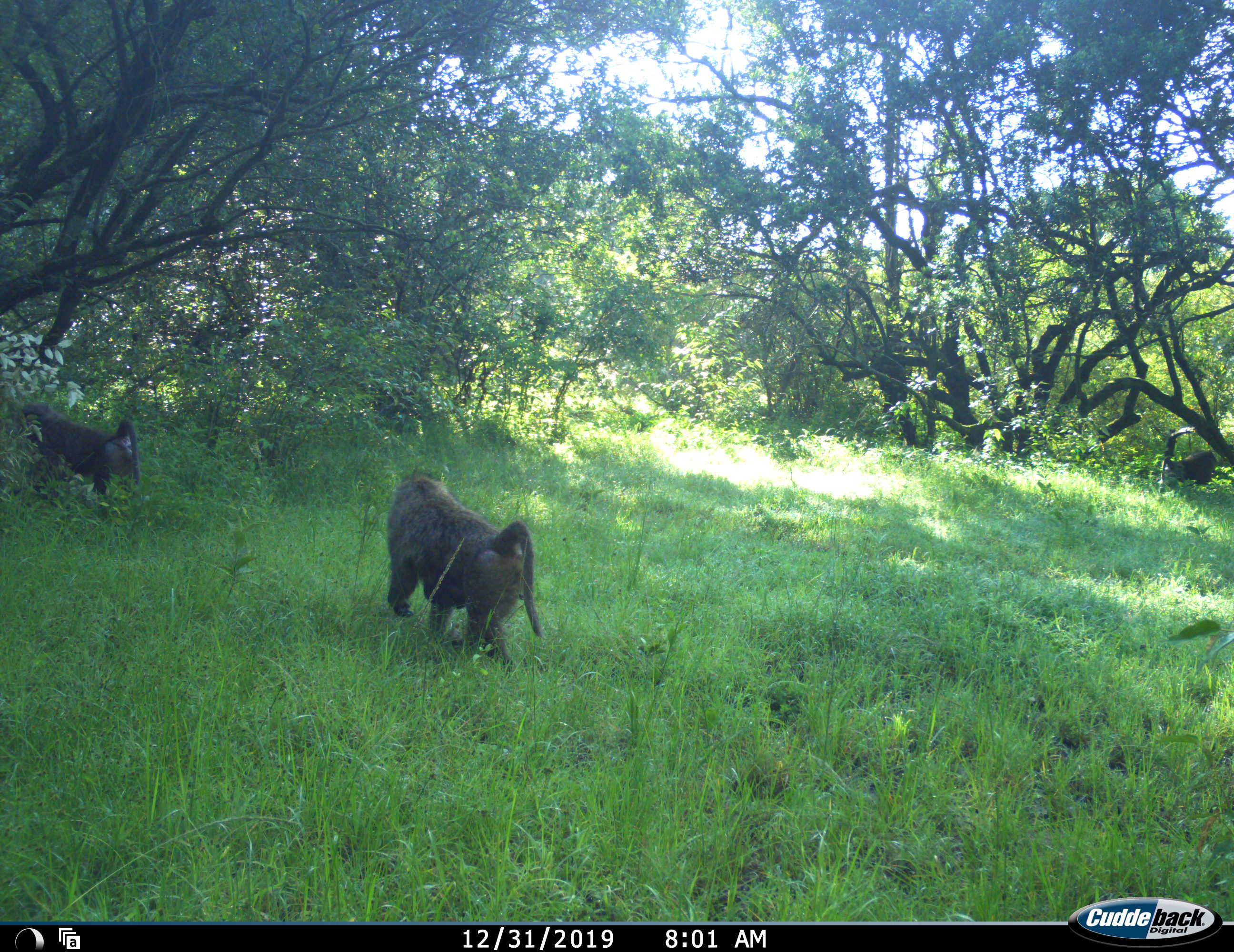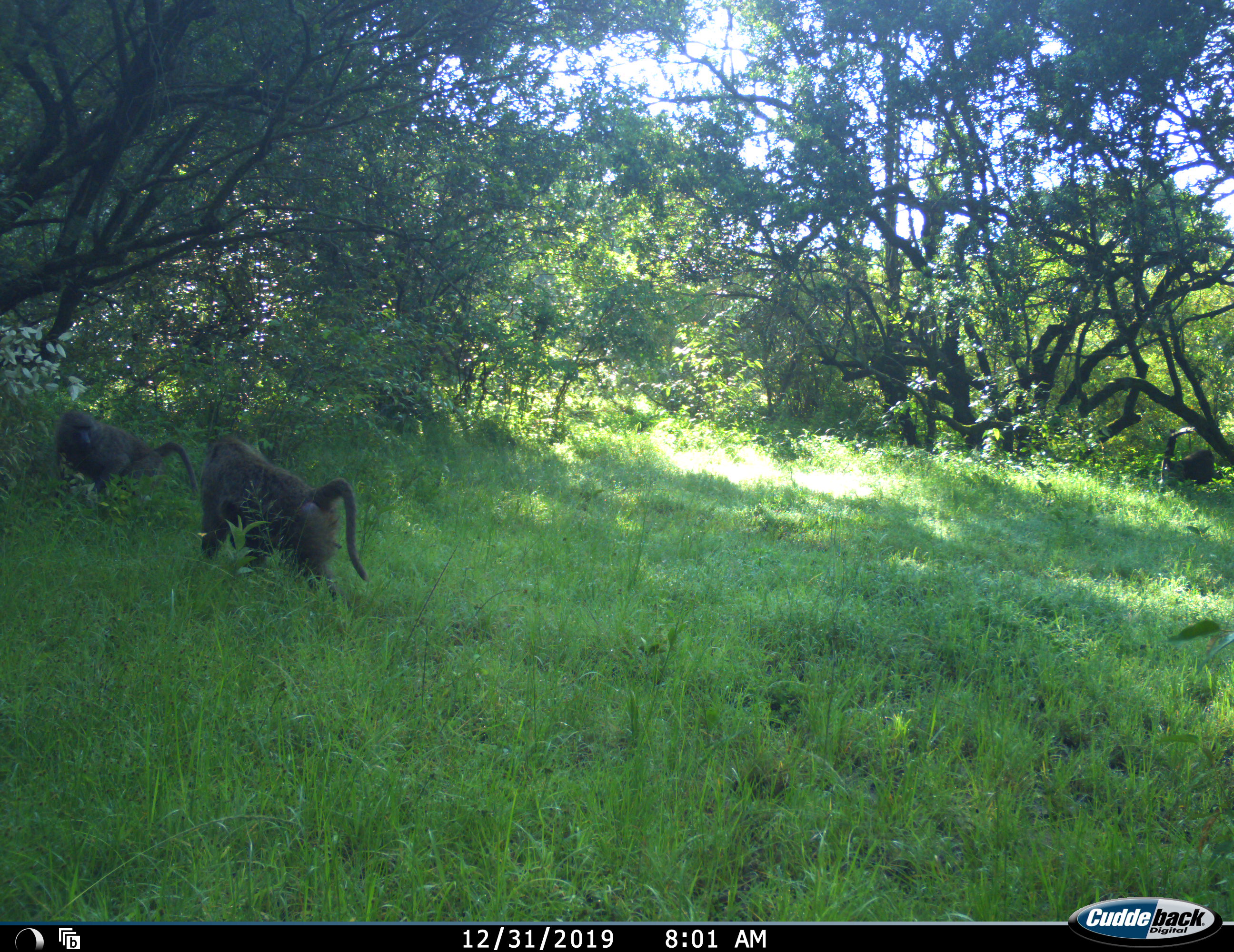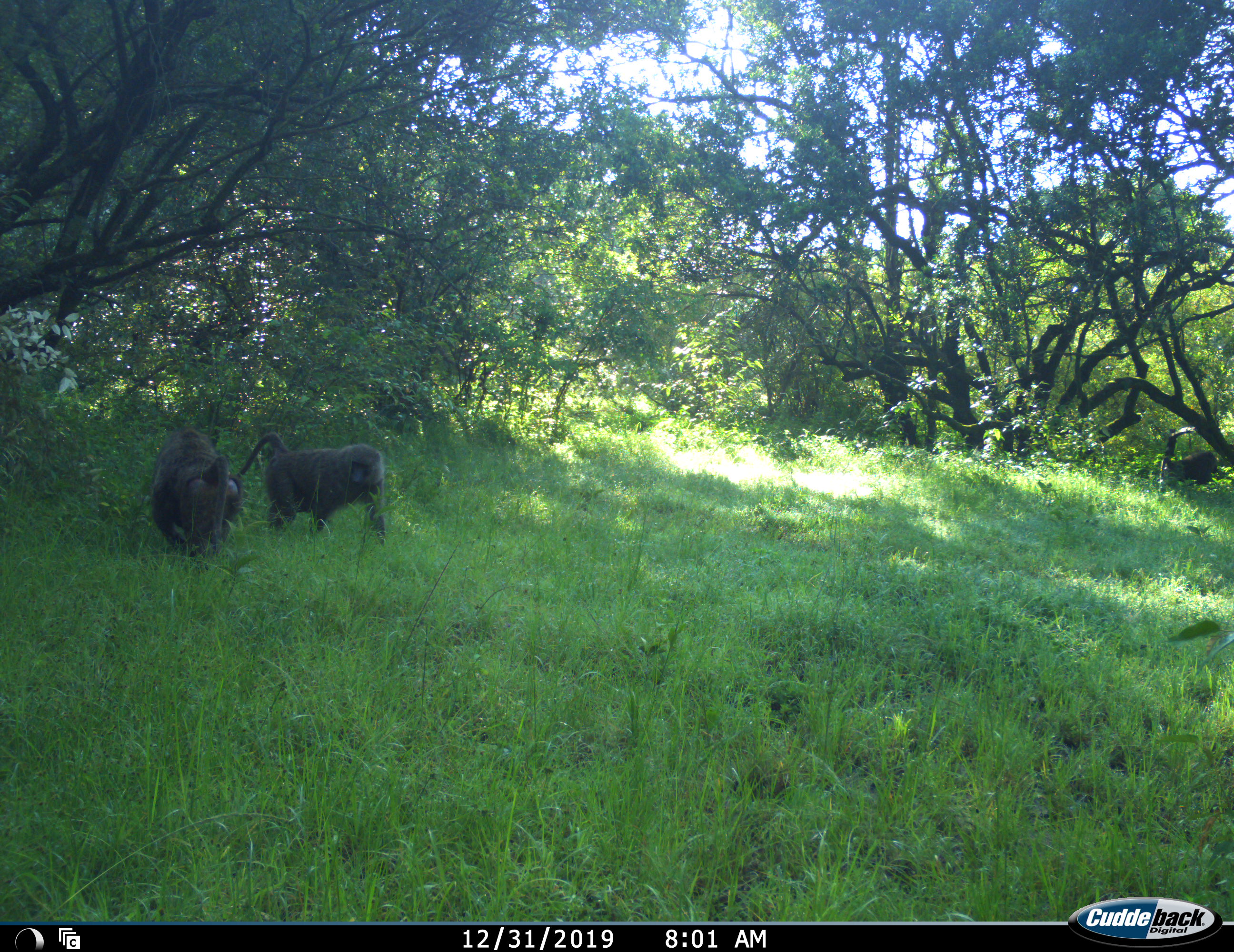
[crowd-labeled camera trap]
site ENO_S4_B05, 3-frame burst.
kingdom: Animalia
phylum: Chordata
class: Mammalia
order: Primates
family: Cercopithecidae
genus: Papio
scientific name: Papio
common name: baboon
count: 2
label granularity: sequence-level